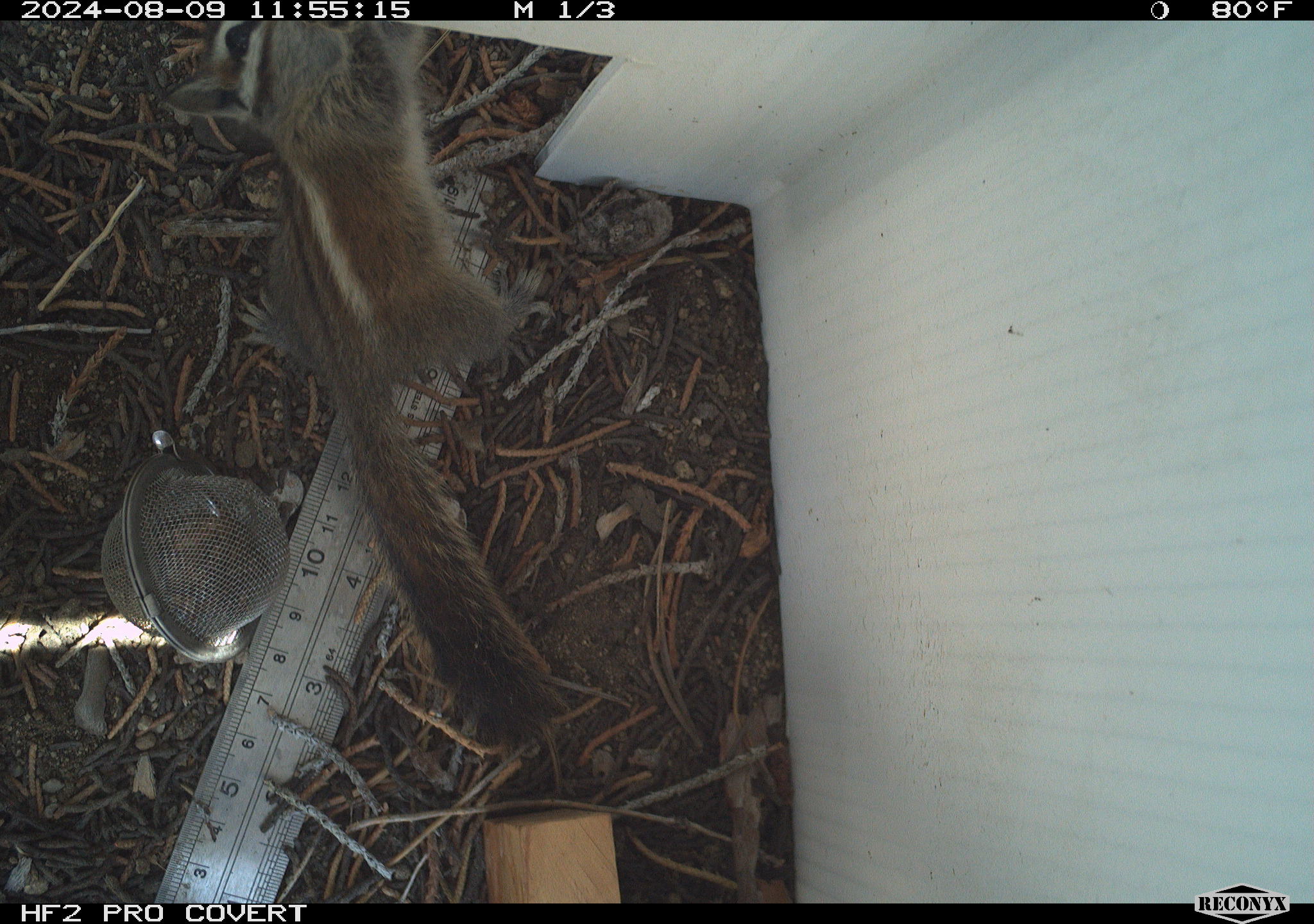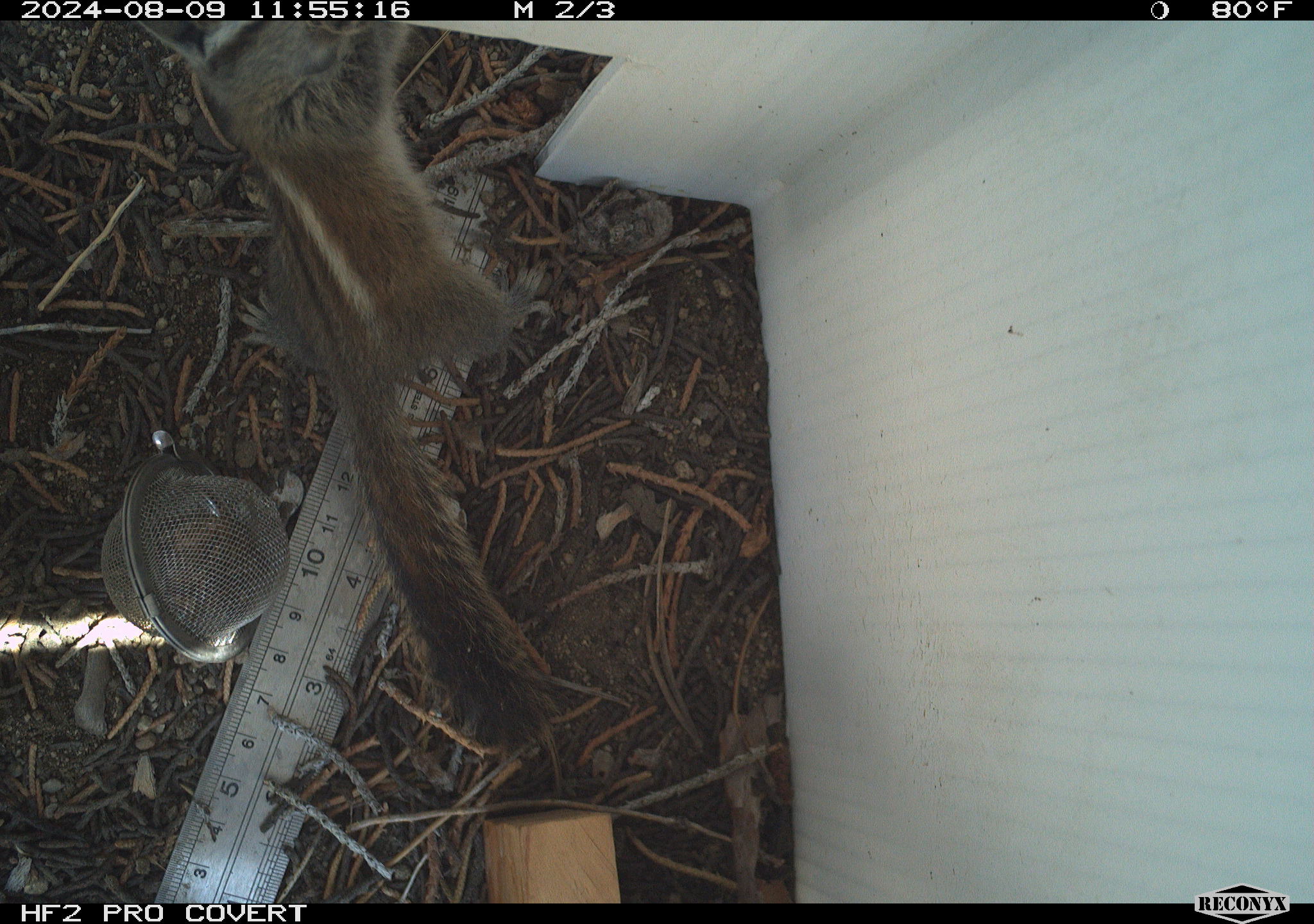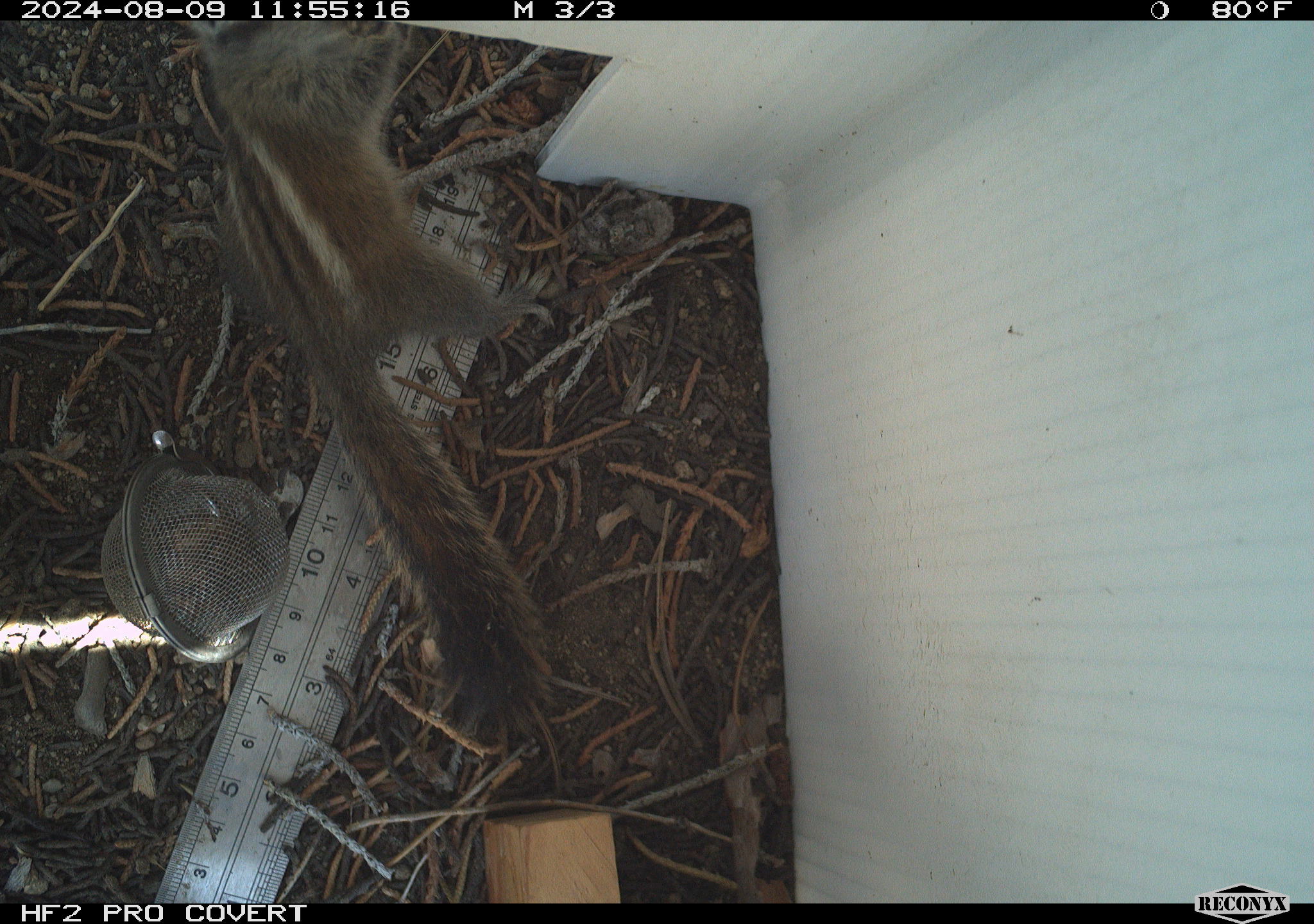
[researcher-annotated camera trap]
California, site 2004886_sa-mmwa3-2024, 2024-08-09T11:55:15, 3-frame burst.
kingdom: Animalia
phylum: Chordata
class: Mammalia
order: Rodentia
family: Sciuridae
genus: Neotamias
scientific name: Neotamias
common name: western chipmunks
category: neotamias species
Neotamias species (western chipmunks) (Neotamias).